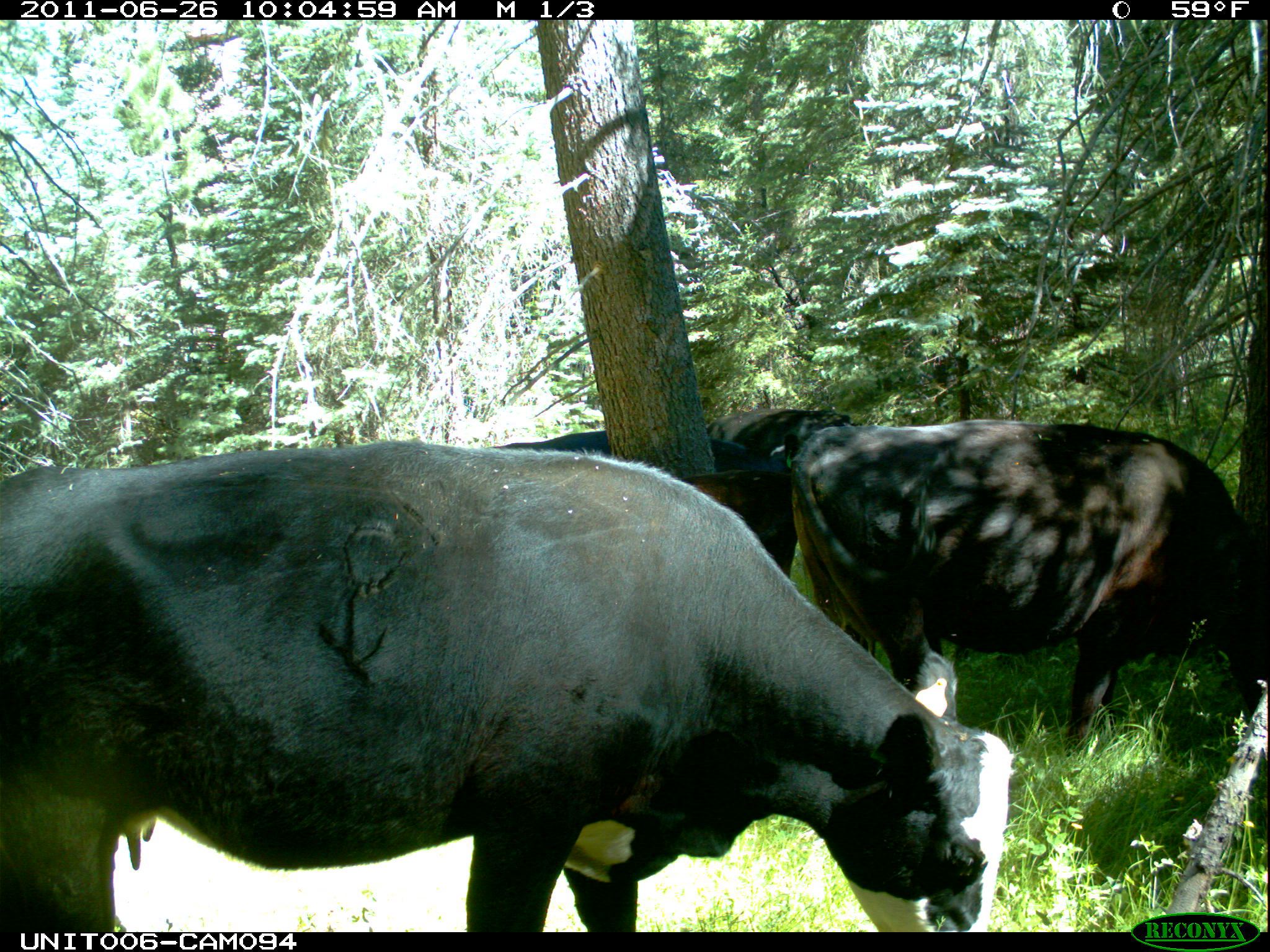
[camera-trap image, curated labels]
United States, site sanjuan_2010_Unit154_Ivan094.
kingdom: Animalia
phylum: Chordata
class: Mammalia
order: Artiodactyla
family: Bovidae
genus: Bos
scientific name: Bos taurus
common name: domestic cow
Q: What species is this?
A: Bos taurus (domestic cow).